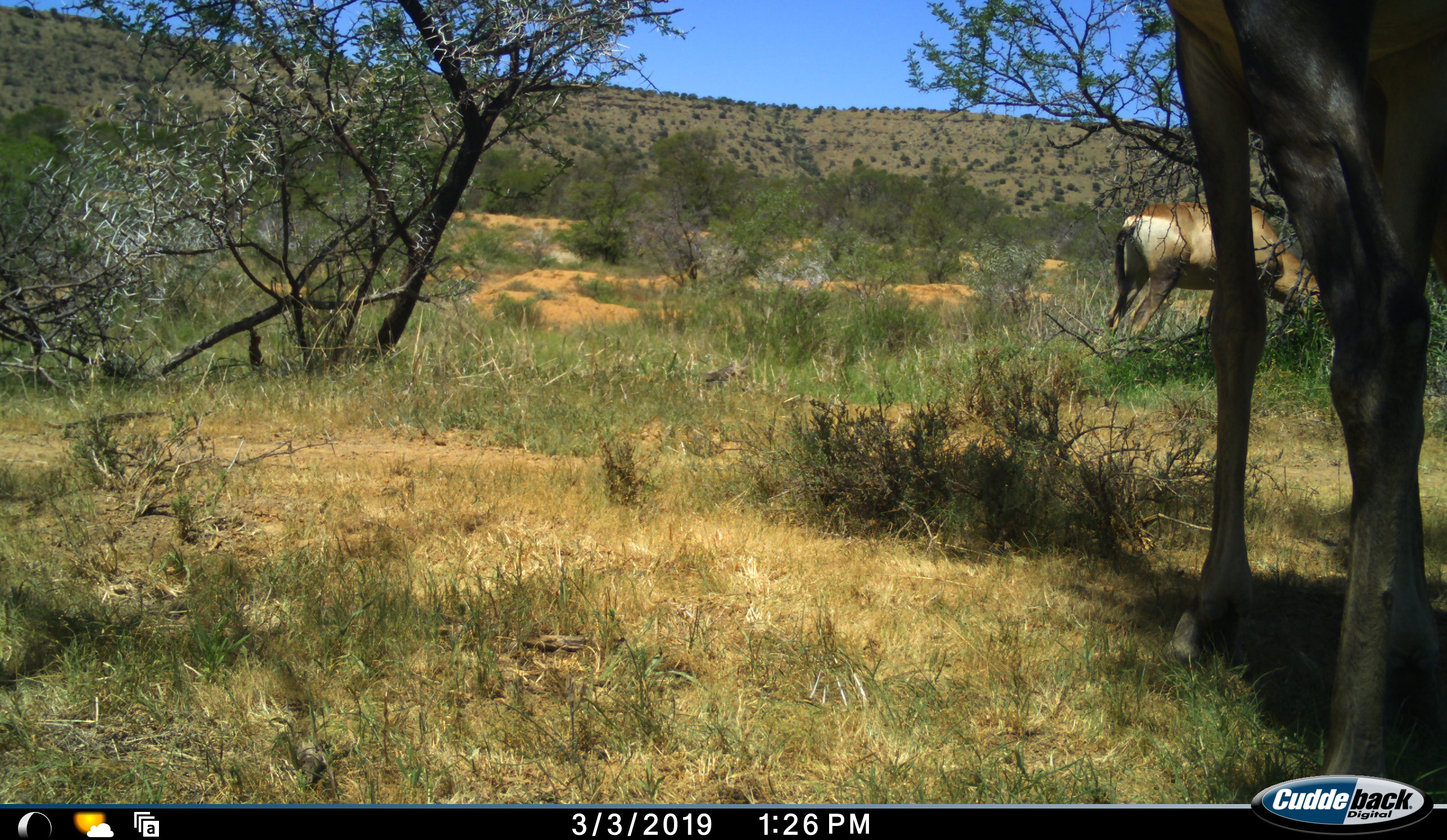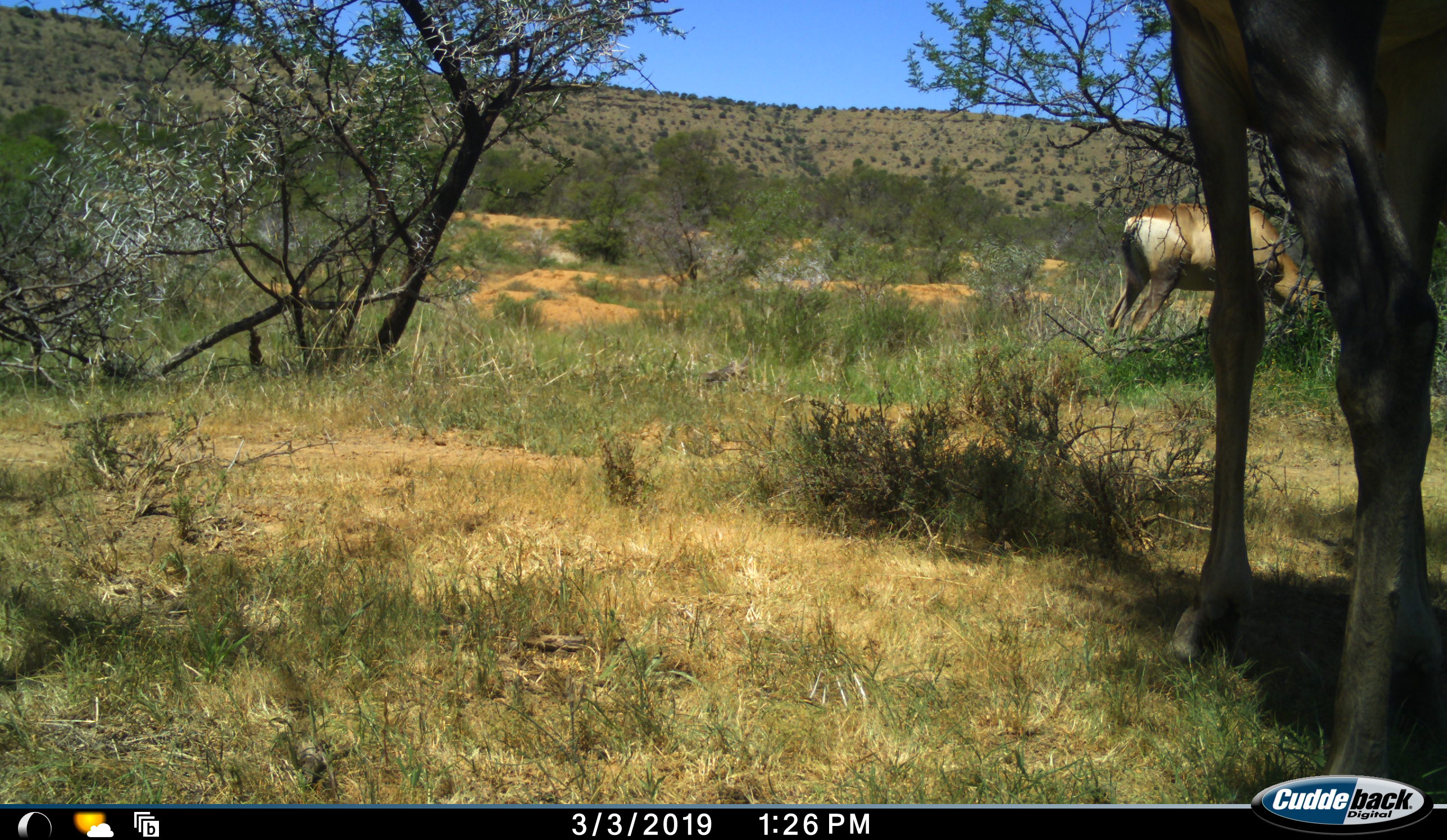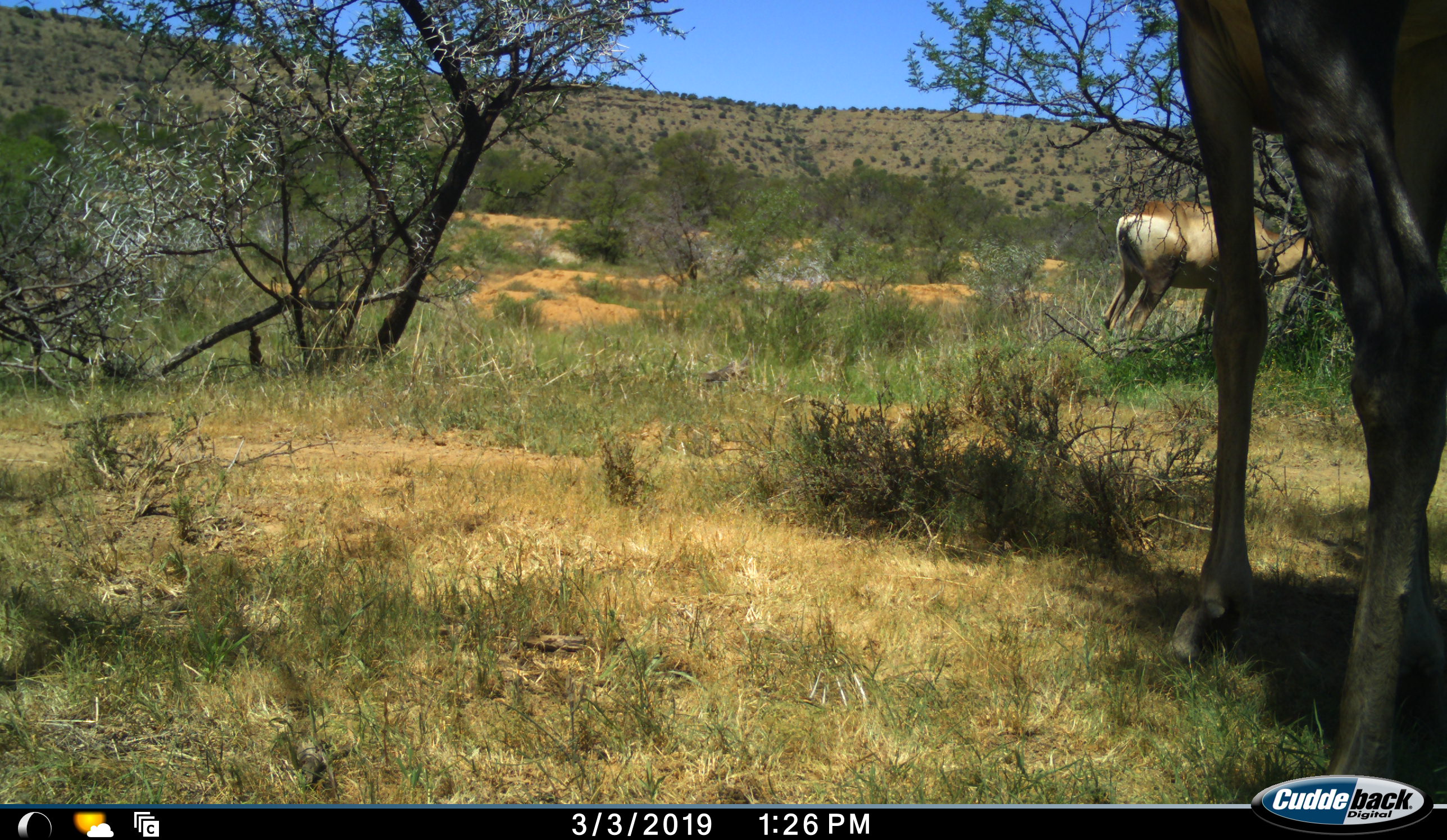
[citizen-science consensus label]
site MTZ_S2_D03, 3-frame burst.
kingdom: Animalia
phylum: Chordata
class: Mammalia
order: Artiodactyla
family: Bovidae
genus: Alcelaphus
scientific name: Alcelaphus buselaphus caama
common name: red hartebeest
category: hartebeestred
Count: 2.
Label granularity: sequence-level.